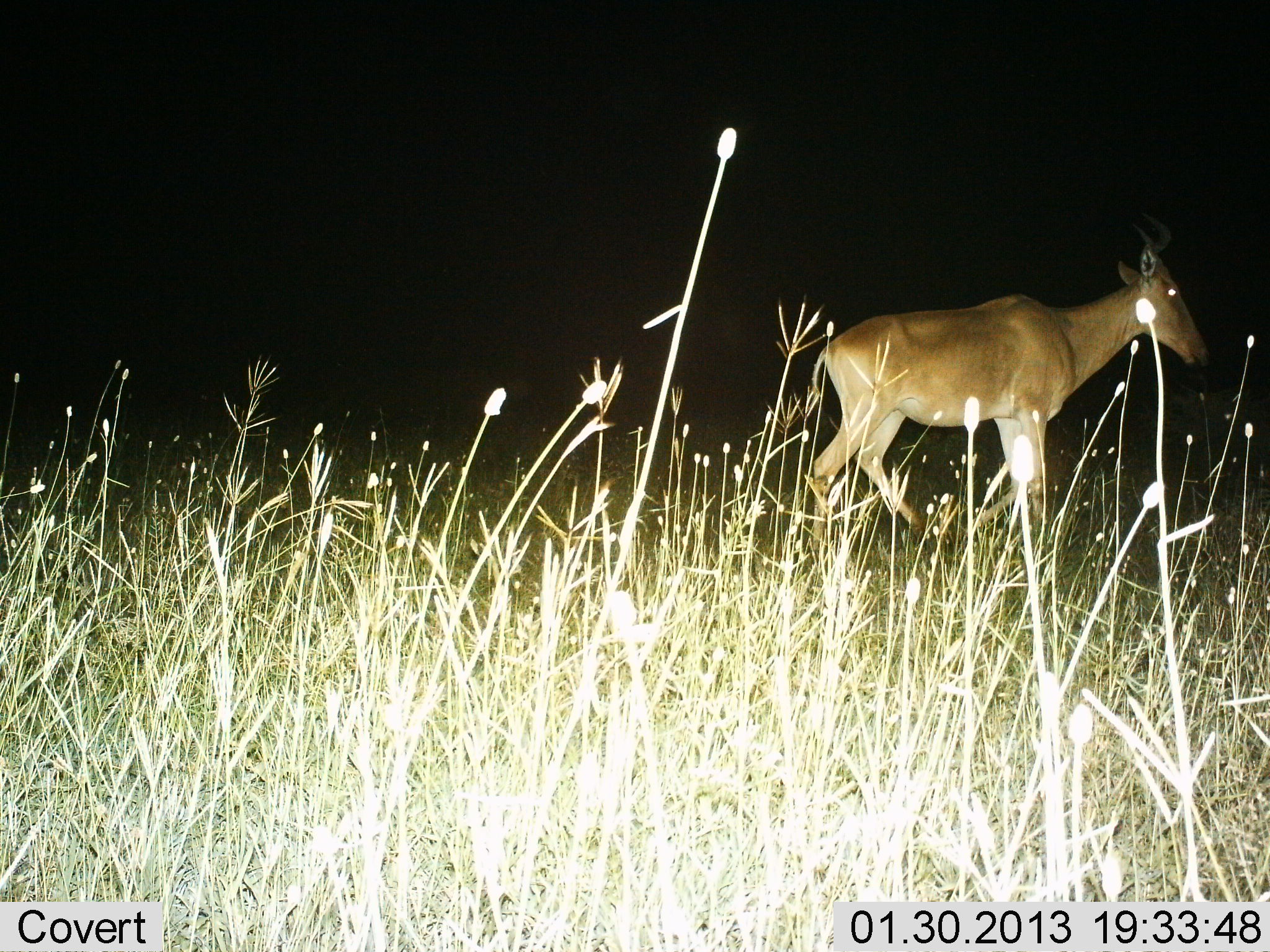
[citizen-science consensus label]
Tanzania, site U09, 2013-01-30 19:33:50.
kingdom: Animalia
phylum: Chordata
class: Mammalia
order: Artiodactyla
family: Bovidae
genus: Alcelaphus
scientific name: Alcelaphus buselaphus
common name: hartebeest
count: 1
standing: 28%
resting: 0%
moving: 75%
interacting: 0%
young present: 0%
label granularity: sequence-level